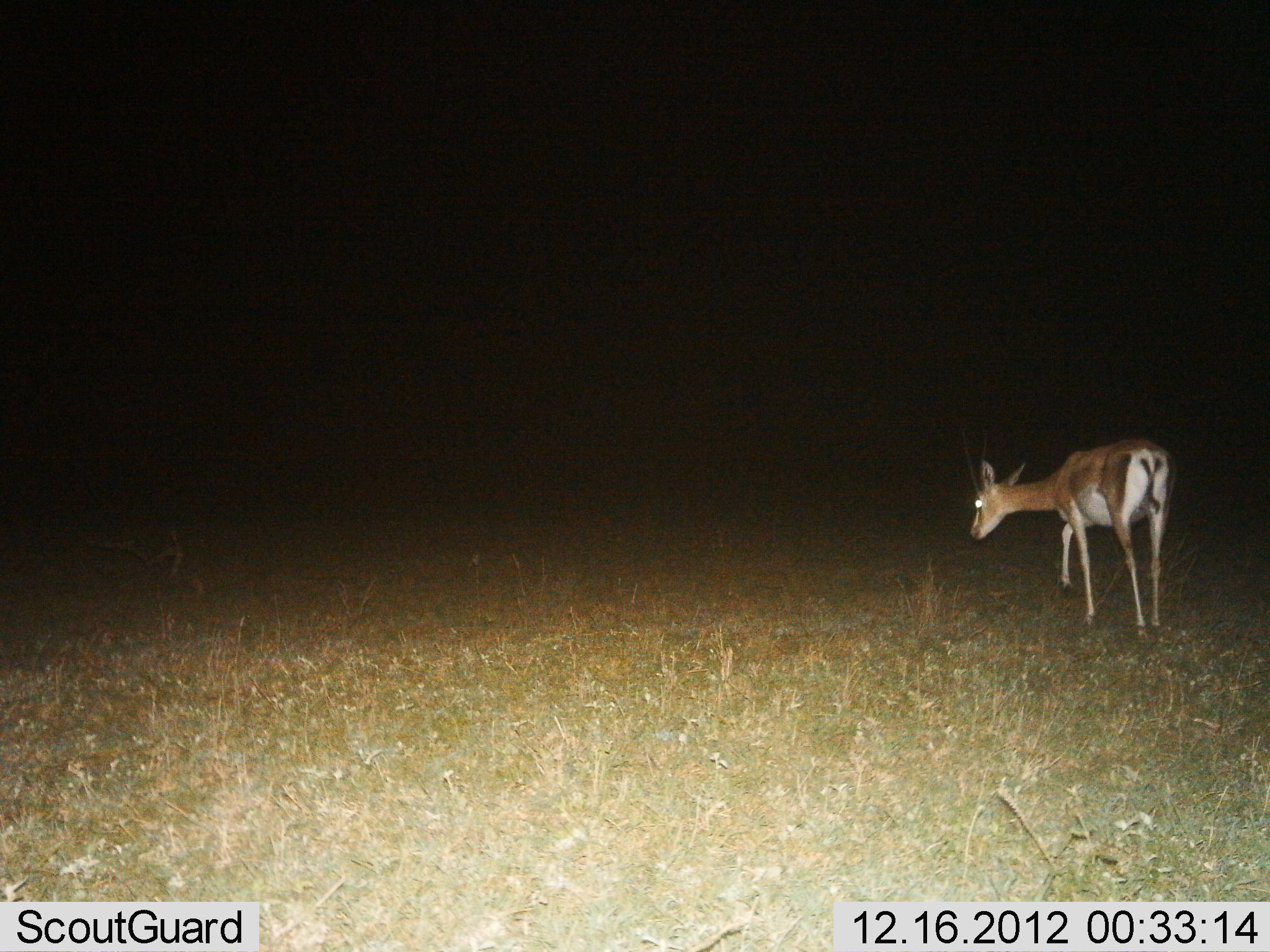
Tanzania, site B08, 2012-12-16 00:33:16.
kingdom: Animalia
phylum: Chordata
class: Mammalia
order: Artiodactyla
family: Bovidae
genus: Nanger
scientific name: Nanger granti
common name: grant's gazelle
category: gazellegrants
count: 1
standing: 16%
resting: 0%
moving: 76%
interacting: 0%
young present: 0%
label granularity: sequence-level